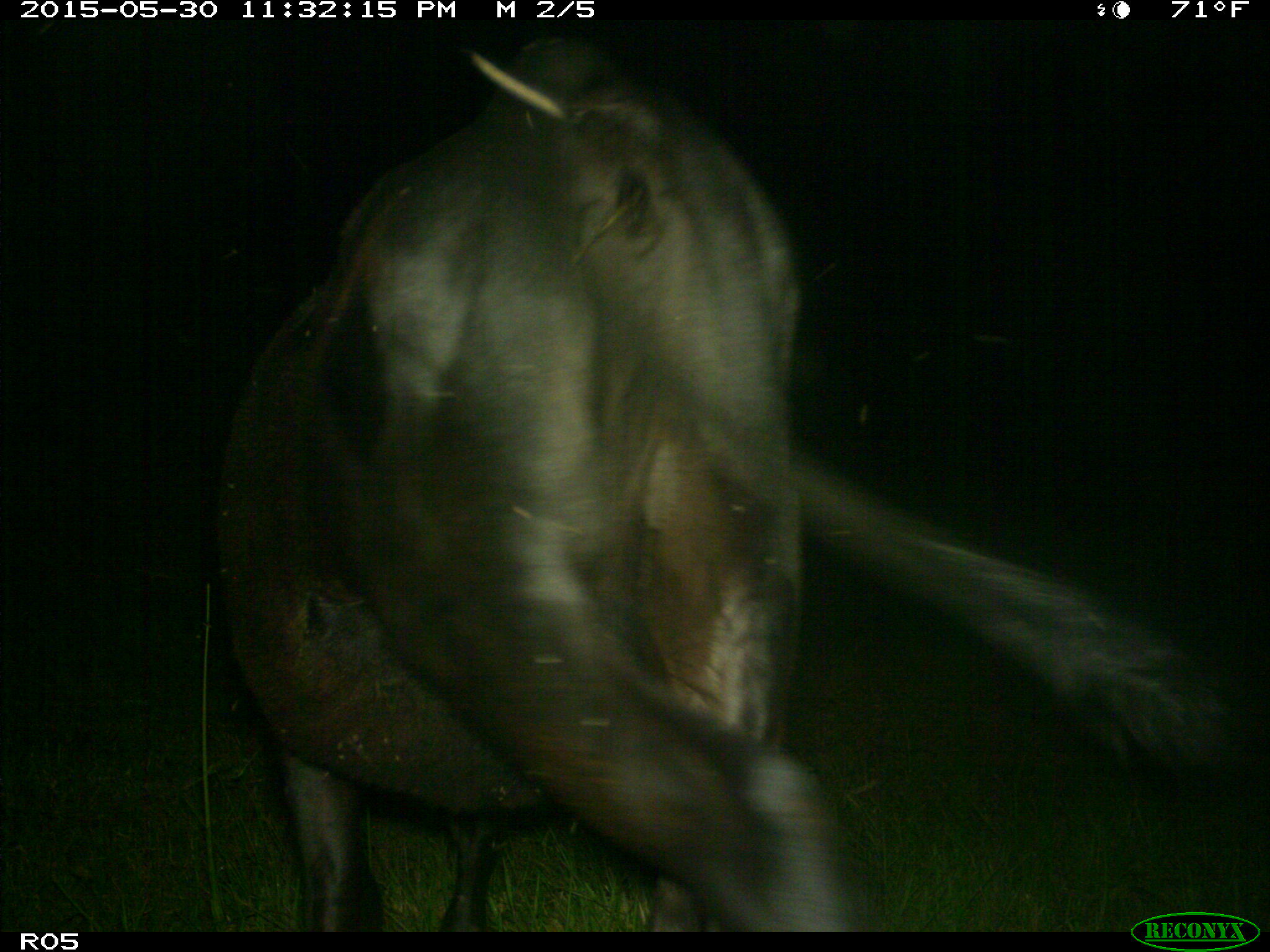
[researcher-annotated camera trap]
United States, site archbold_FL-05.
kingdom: Animalia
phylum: Chordata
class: Mammalia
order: Artiodactyla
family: Bovidae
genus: Bos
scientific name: Bos taurus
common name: domestic cow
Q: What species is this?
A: Bos taurus (domestic cow).